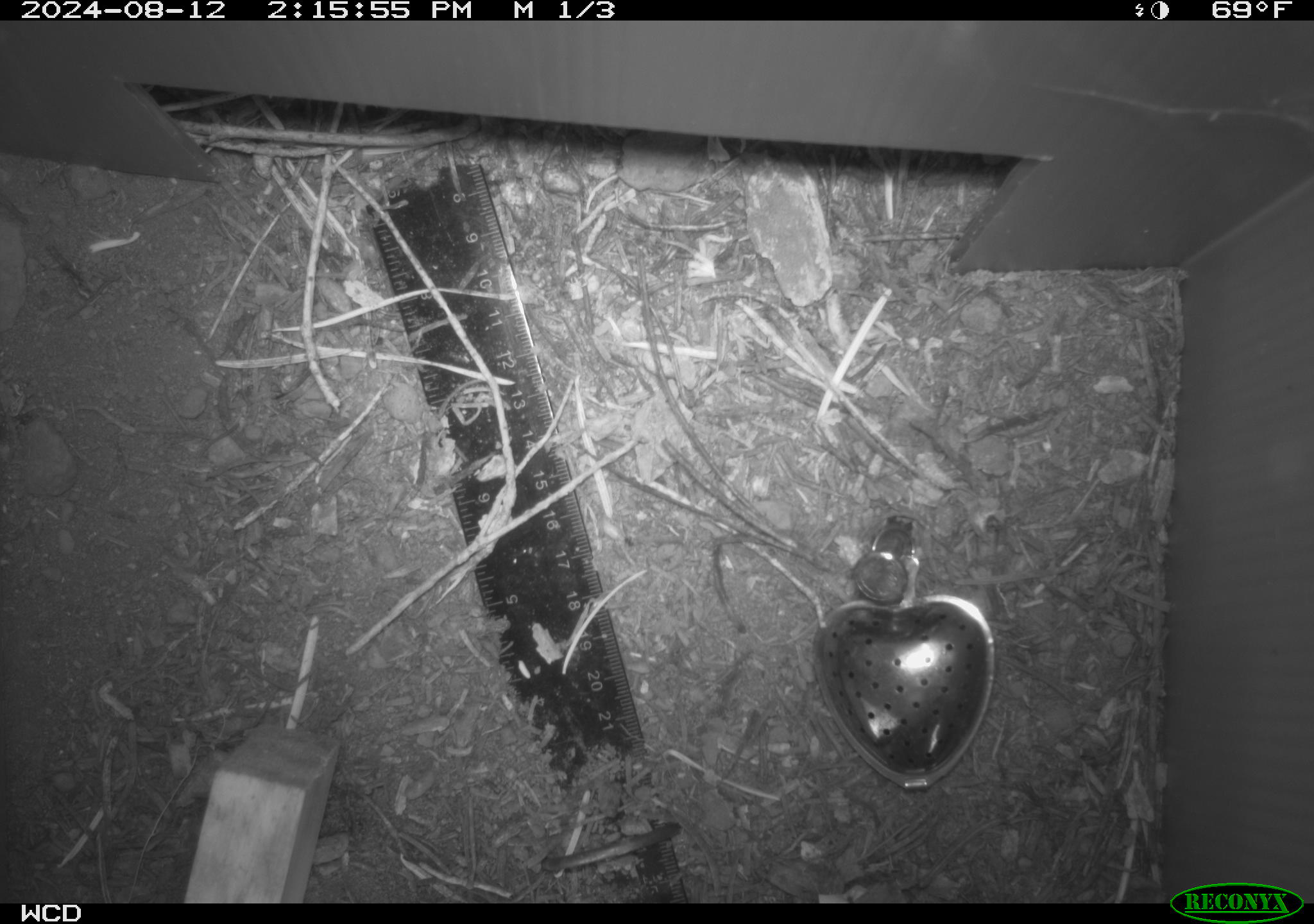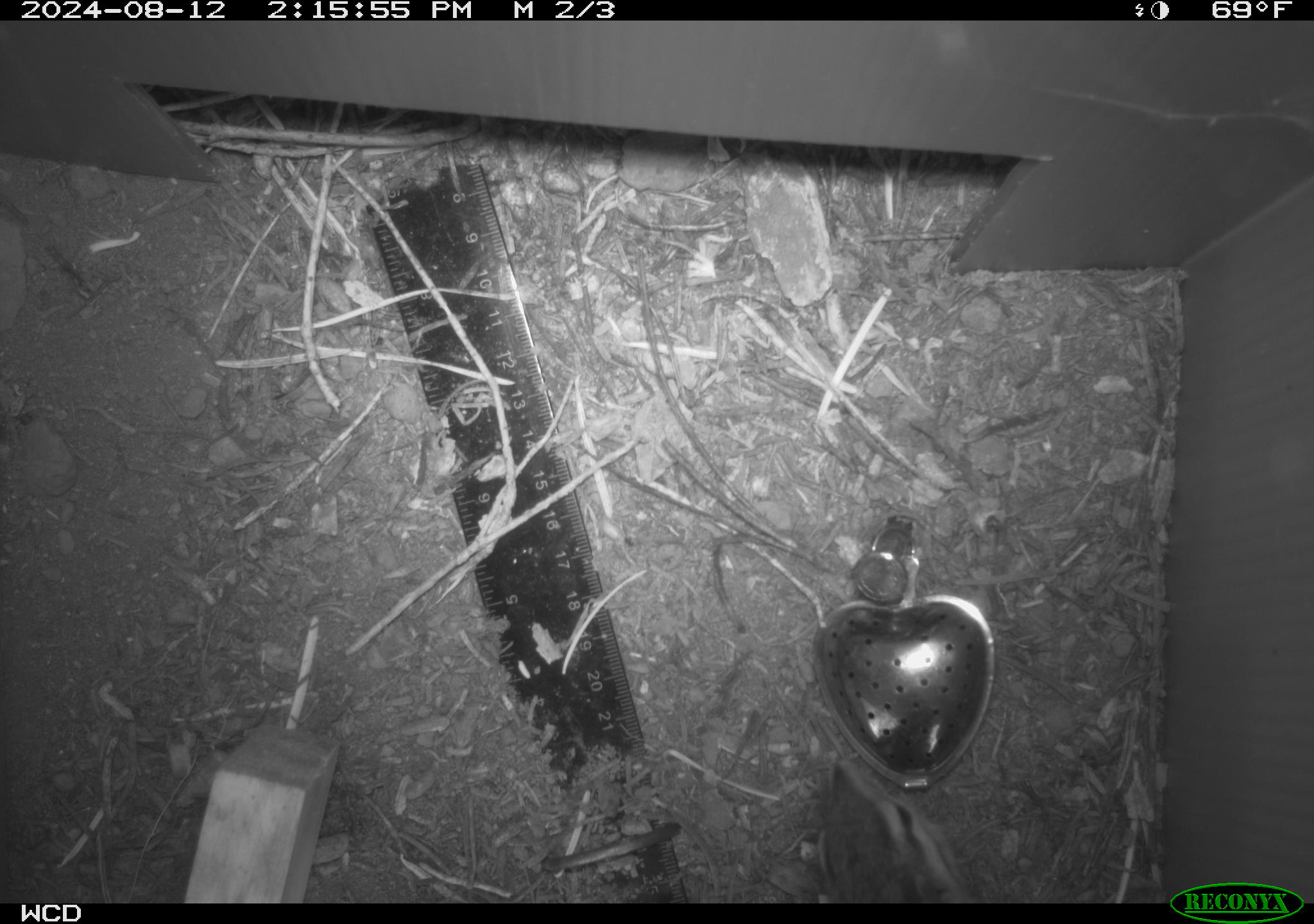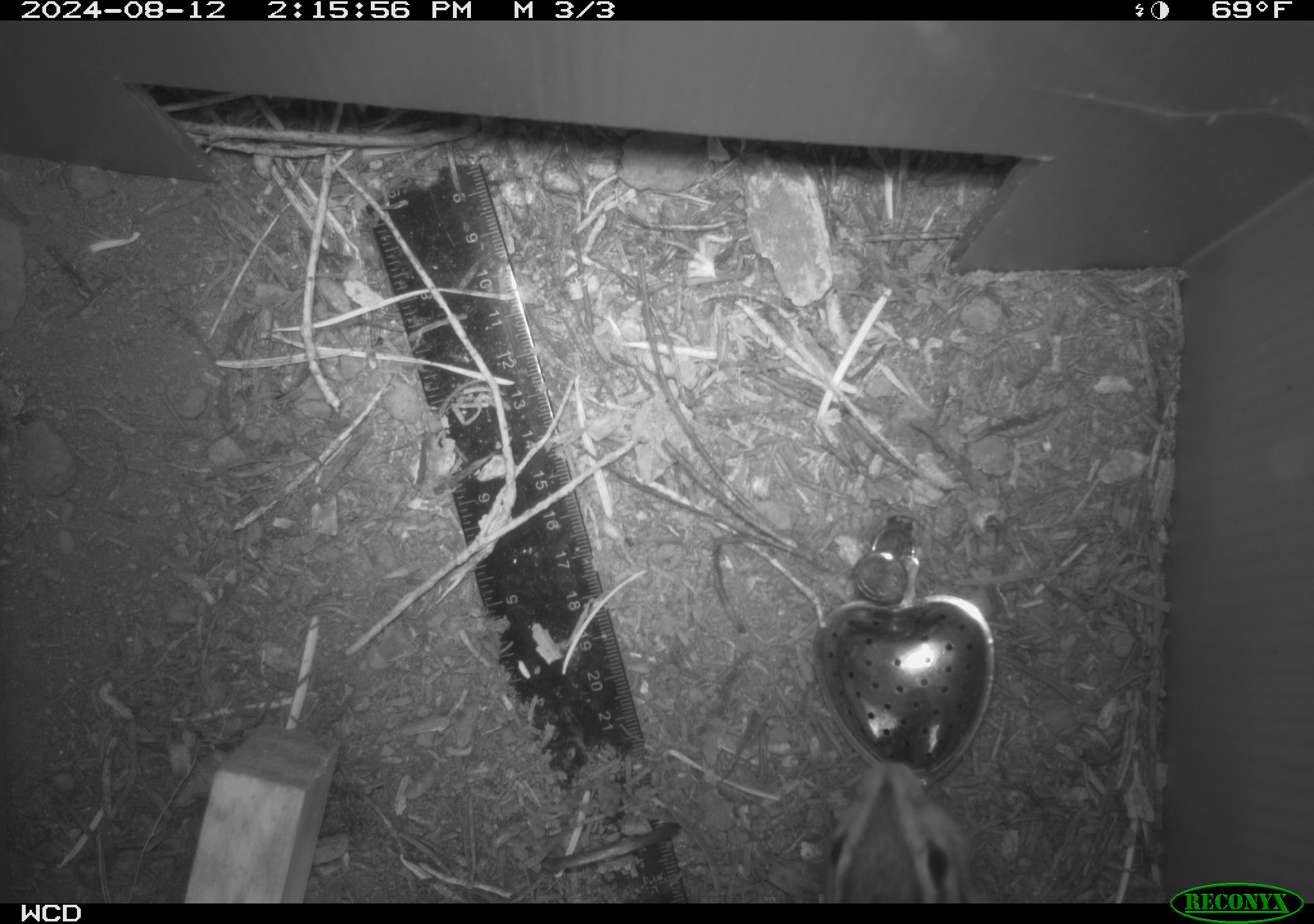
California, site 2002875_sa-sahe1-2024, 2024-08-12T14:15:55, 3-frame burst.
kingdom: Animalia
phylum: Chordata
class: Mammalia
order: Rodentia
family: Sciuridae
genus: Neotamias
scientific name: Neotamias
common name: western chipmunks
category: neotamias species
Neotamias species (western chipmunks) (Neotamias).